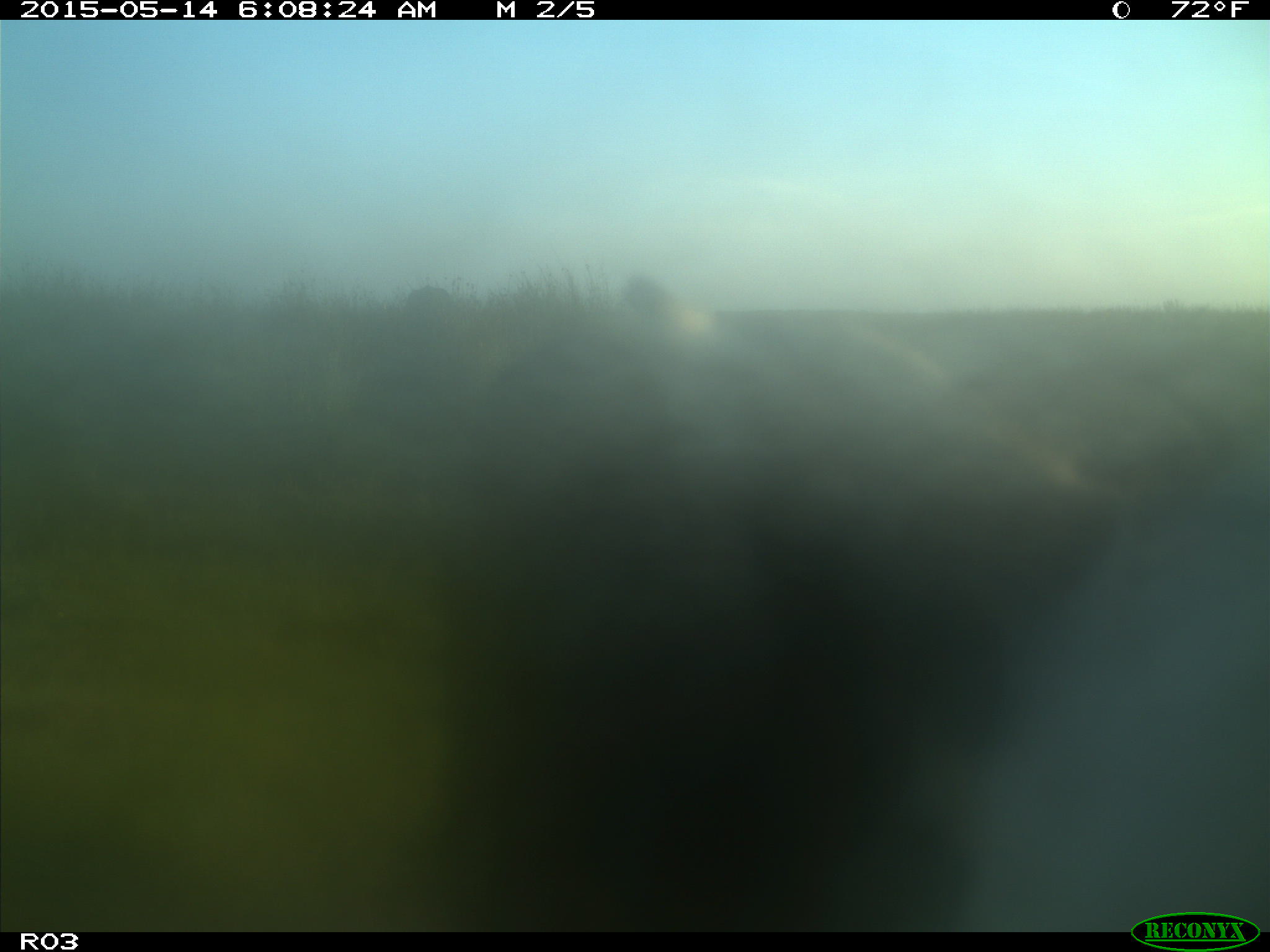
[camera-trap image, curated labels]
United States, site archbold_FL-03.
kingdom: Animalia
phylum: Chordata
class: Mammalia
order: Artiodactyla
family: Bovidae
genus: Bos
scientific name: Bos taurus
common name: domestic cow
Bos taurus (domestic cow).